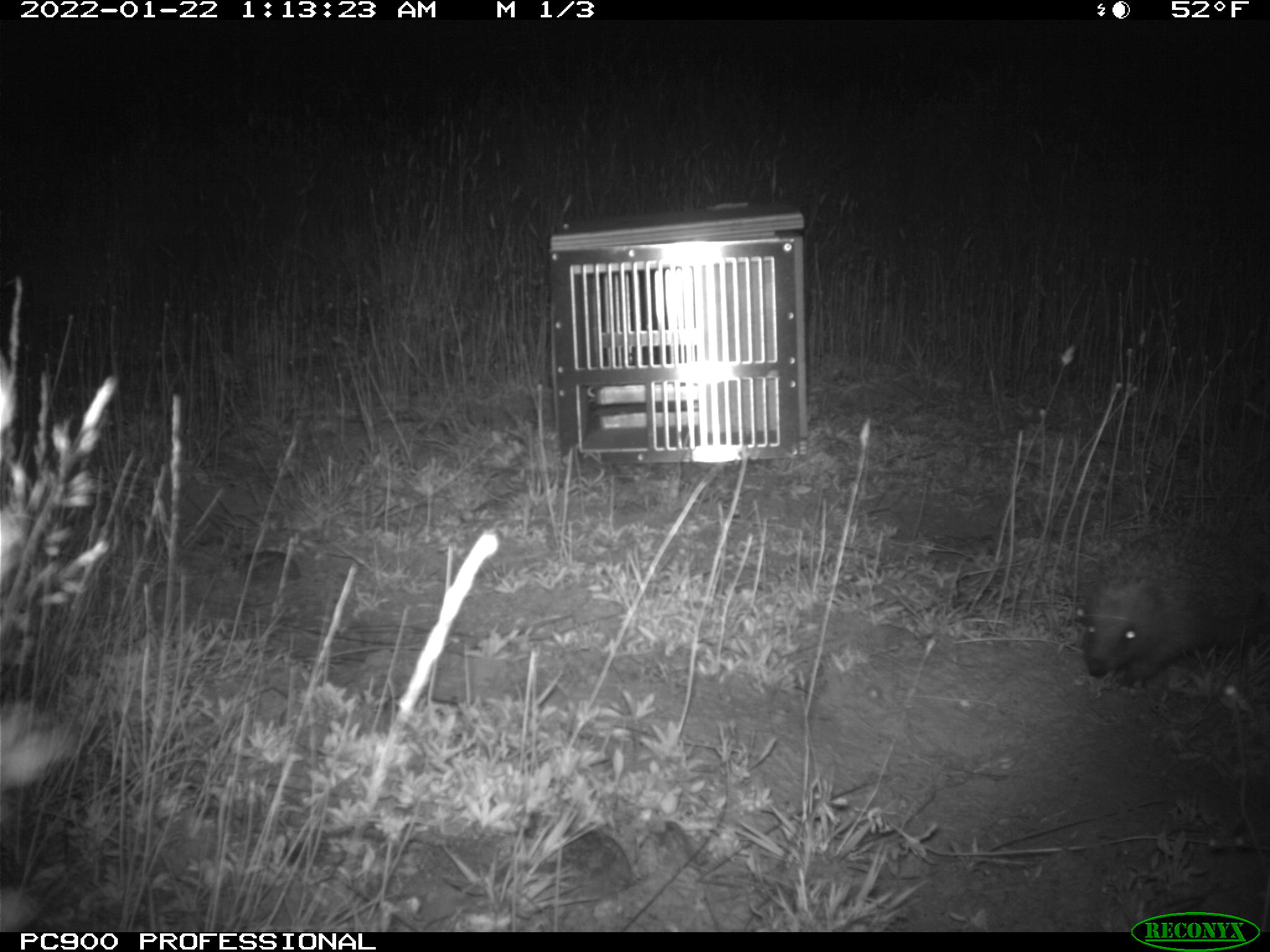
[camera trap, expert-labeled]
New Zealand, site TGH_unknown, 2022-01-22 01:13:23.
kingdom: Animalia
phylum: Chordata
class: Mammalia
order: Eulipotyphla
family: Erinaceidae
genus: Erinaceus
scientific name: Erinaceus europaeus europaeus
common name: european hedgehog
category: hedgehog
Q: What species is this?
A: Hedgehog (european hedgehog) (Erinaceus europaeus europaeus).